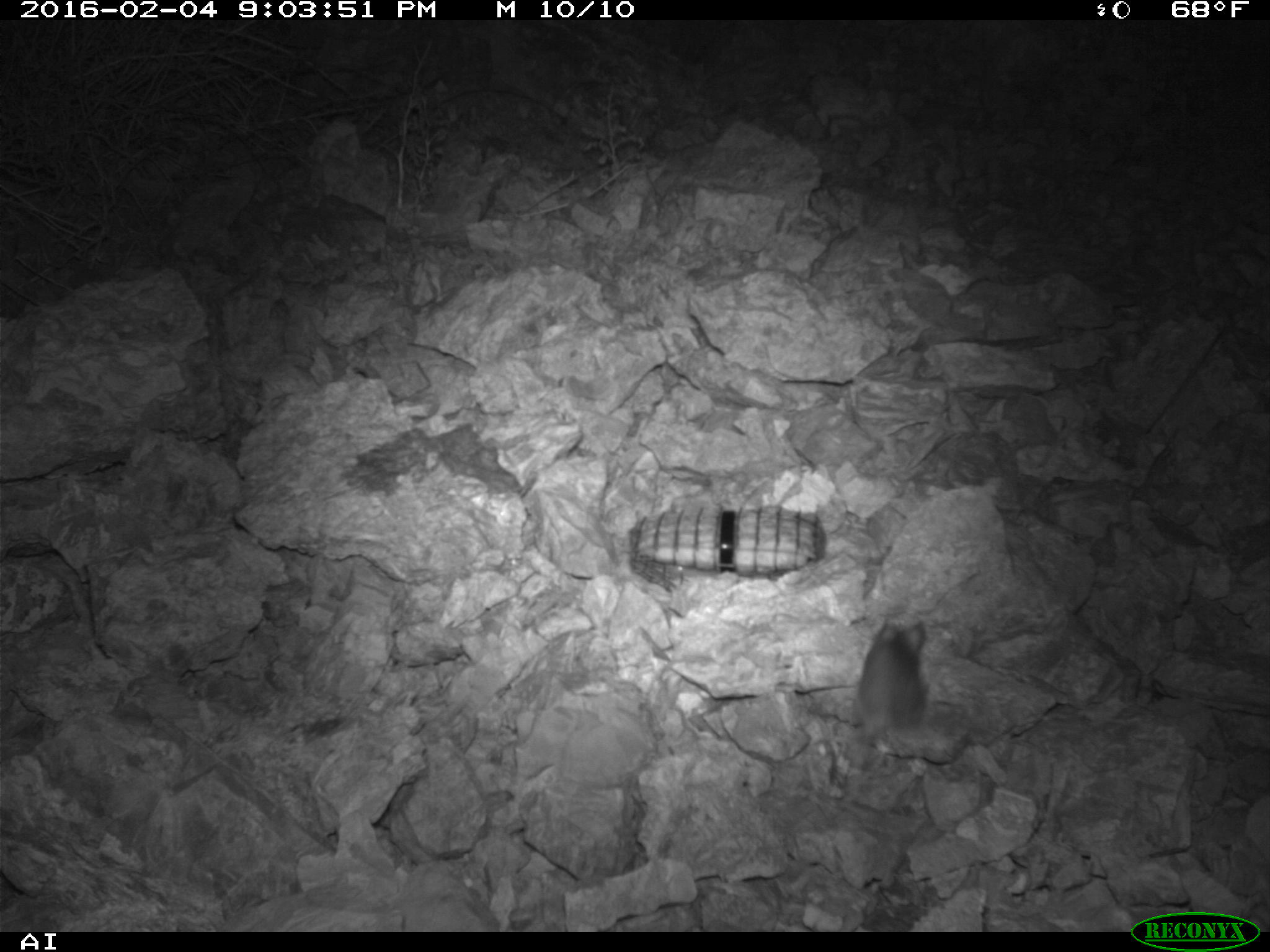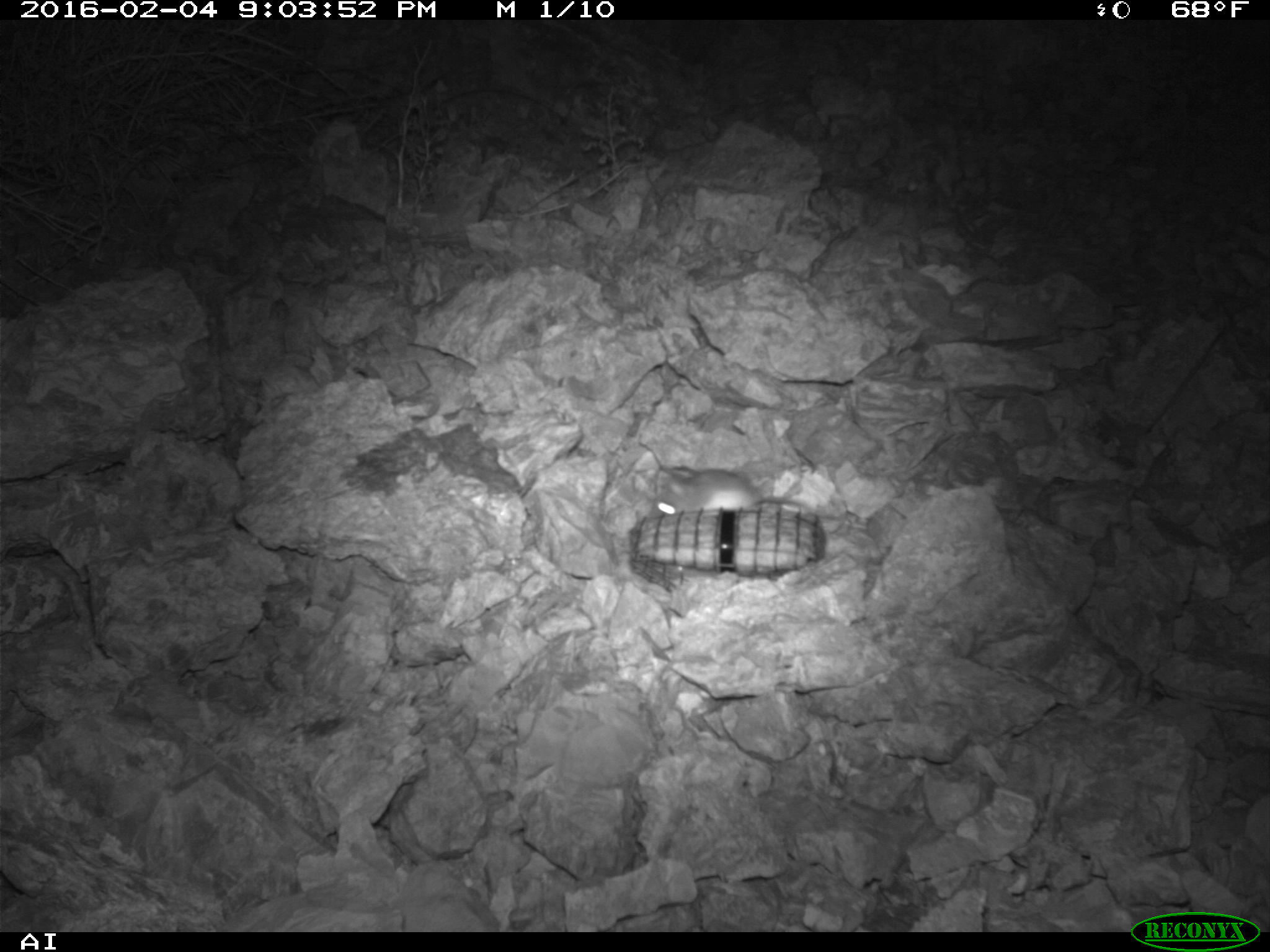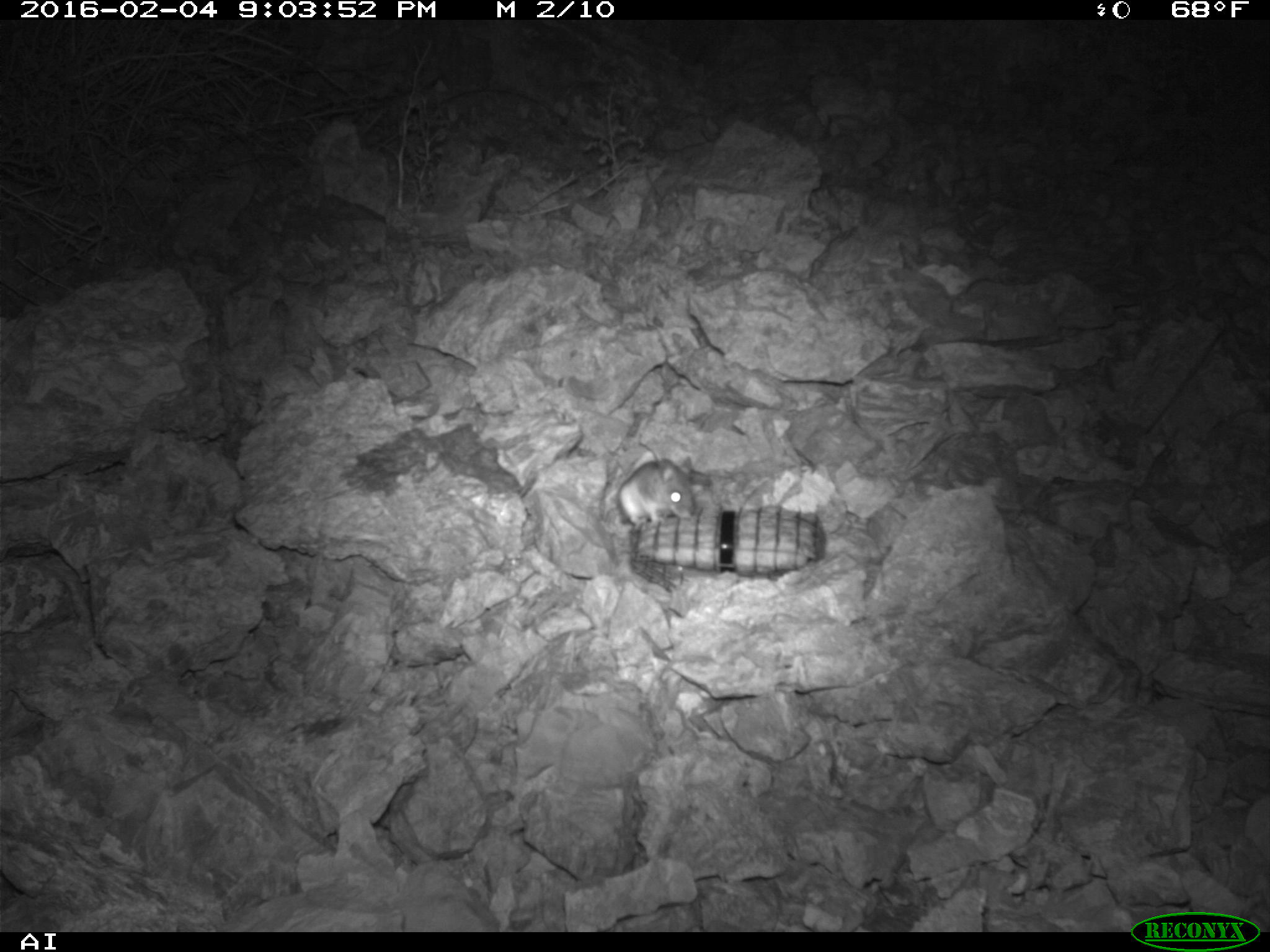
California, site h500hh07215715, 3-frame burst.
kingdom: Animalia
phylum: Chordata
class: Mammalia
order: Rodentia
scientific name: Rodentia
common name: rodent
Rodent (Rodentia).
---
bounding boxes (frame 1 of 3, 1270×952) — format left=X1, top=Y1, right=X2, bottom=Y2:
rodent: left=854, top=621, right=927, bottom=744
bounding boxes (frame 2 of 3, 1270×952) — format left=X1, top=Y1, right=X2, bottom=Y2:
rodent: left=649, top=469, right=806, bottom=518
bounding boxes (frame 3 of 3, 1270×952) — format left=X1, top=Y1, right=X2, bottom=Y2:
rodent: left=618, top=454, right=696, bottom=530